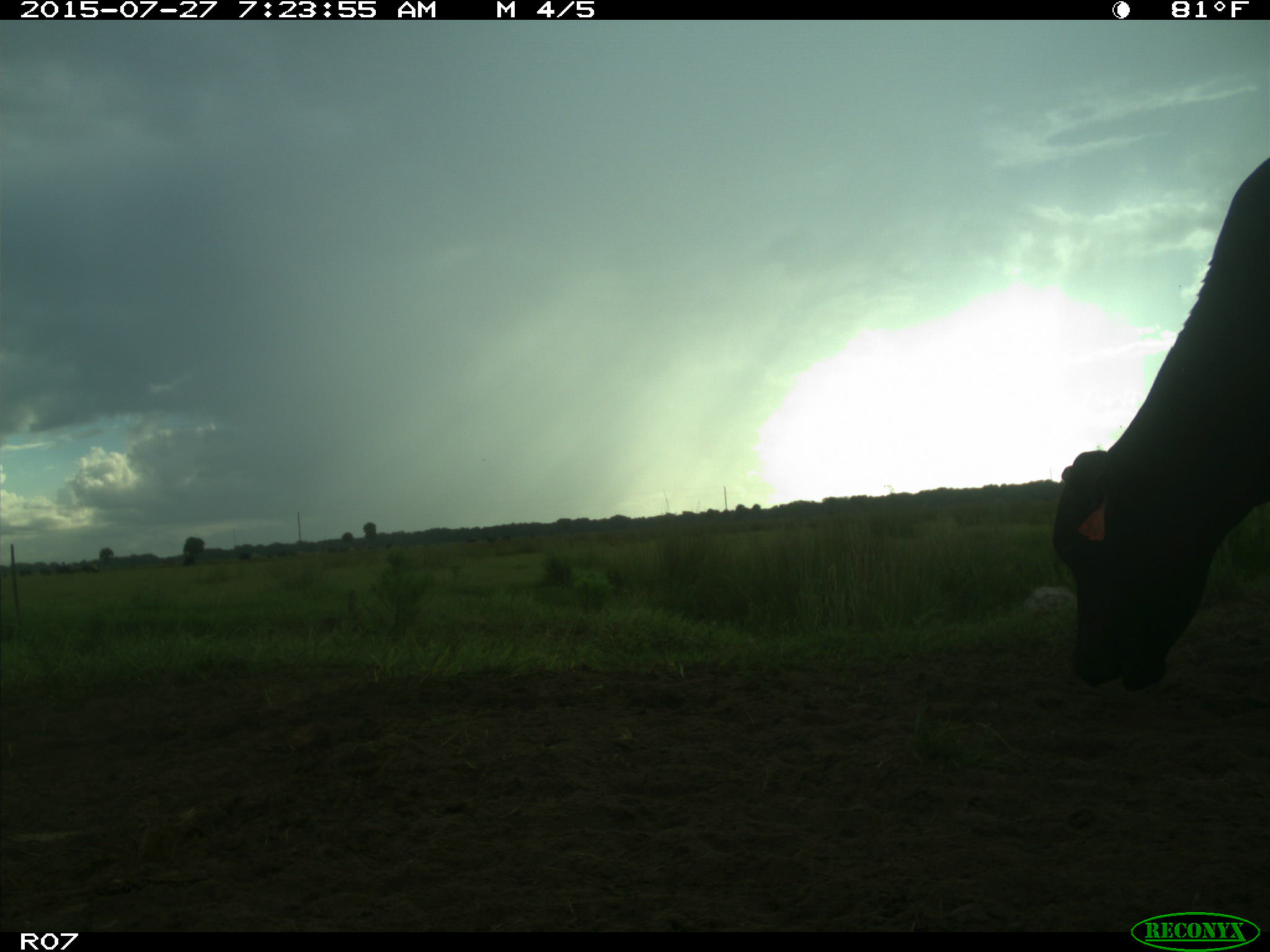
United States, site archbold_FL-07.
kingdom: Animalia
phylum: Chordata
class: Mammalia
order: Artiodactyla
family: Bovidae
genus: Bos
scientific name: Bos taurus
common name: domestic cow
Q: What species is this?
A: Bos taurus (domestic cow).